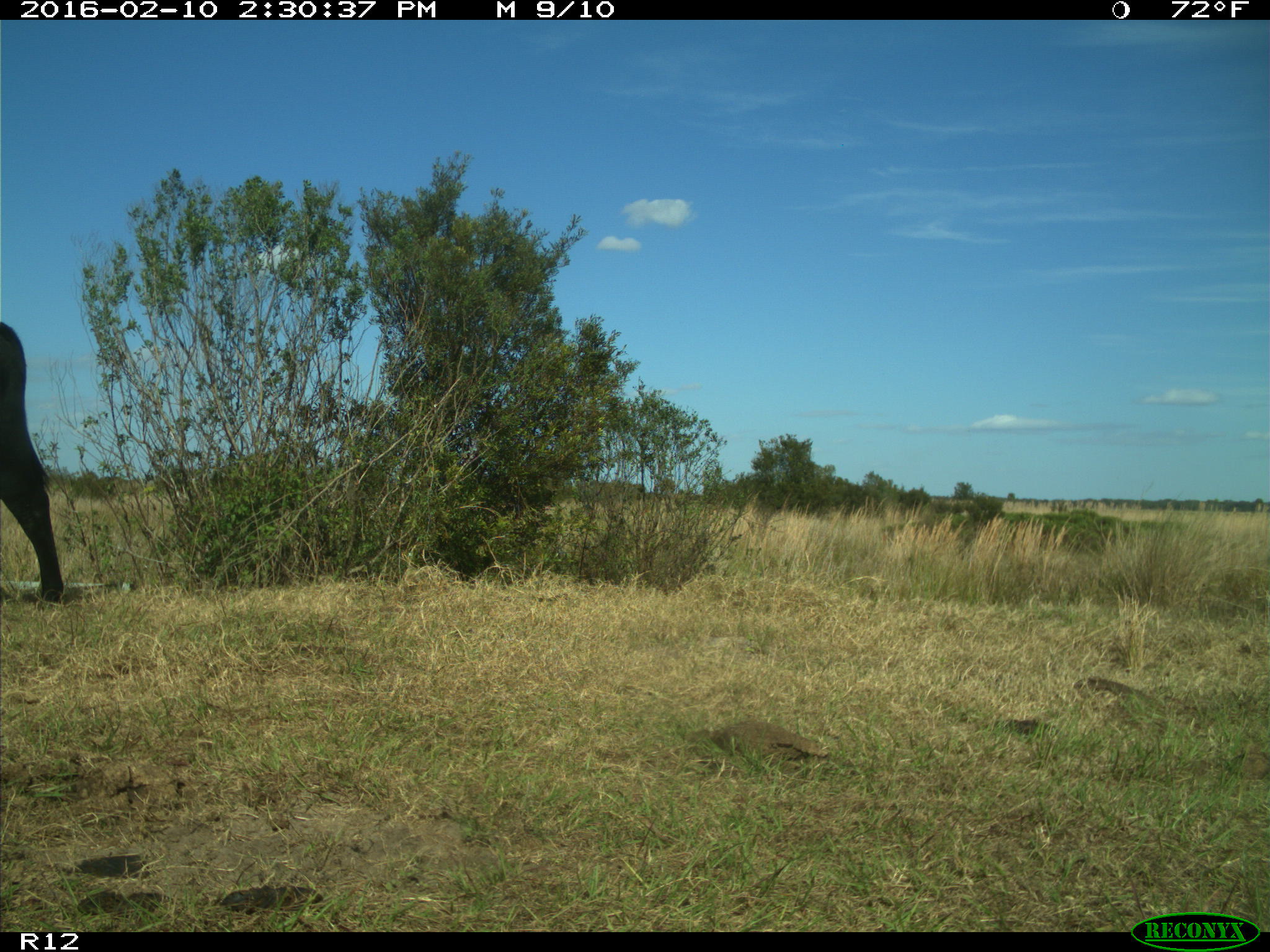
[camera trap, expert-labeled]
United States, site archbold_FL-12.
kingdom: Animalia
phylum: Chordata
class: Mammalia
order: Artiodactyla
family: Bovidae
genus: Bos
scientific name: Bos taurus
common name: domestic cow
Bos taurus (domestic cow).